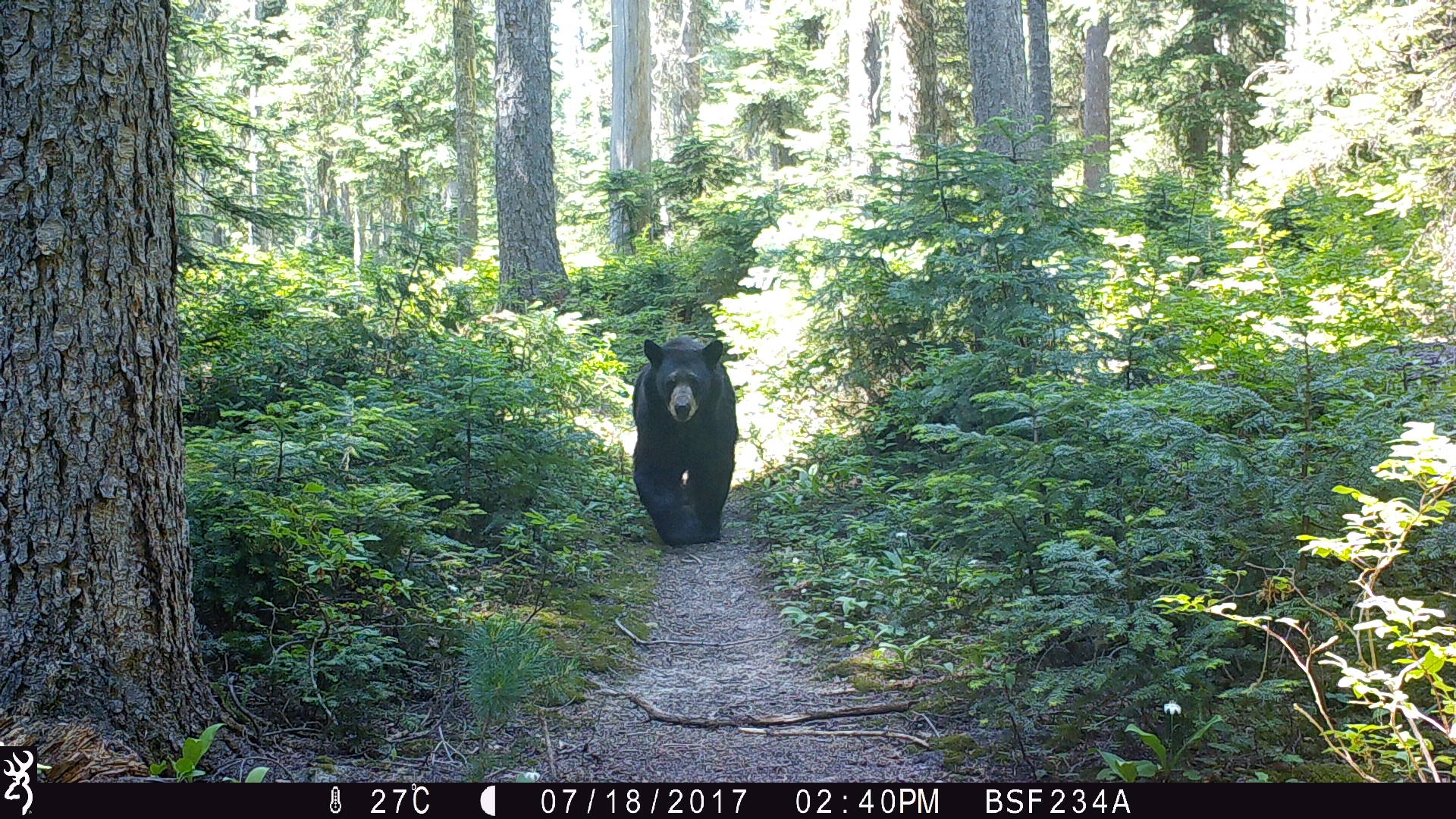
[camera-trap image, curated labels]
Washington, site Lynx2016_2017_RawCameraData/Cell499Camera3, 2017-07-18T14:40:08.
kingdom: Animalia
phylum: Chordata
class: Mammalia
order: Carnivora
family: Ursidae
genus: Ursus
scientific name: Ursus americanus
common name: american black bear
Ursus americanus (american black bear). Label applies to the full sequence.